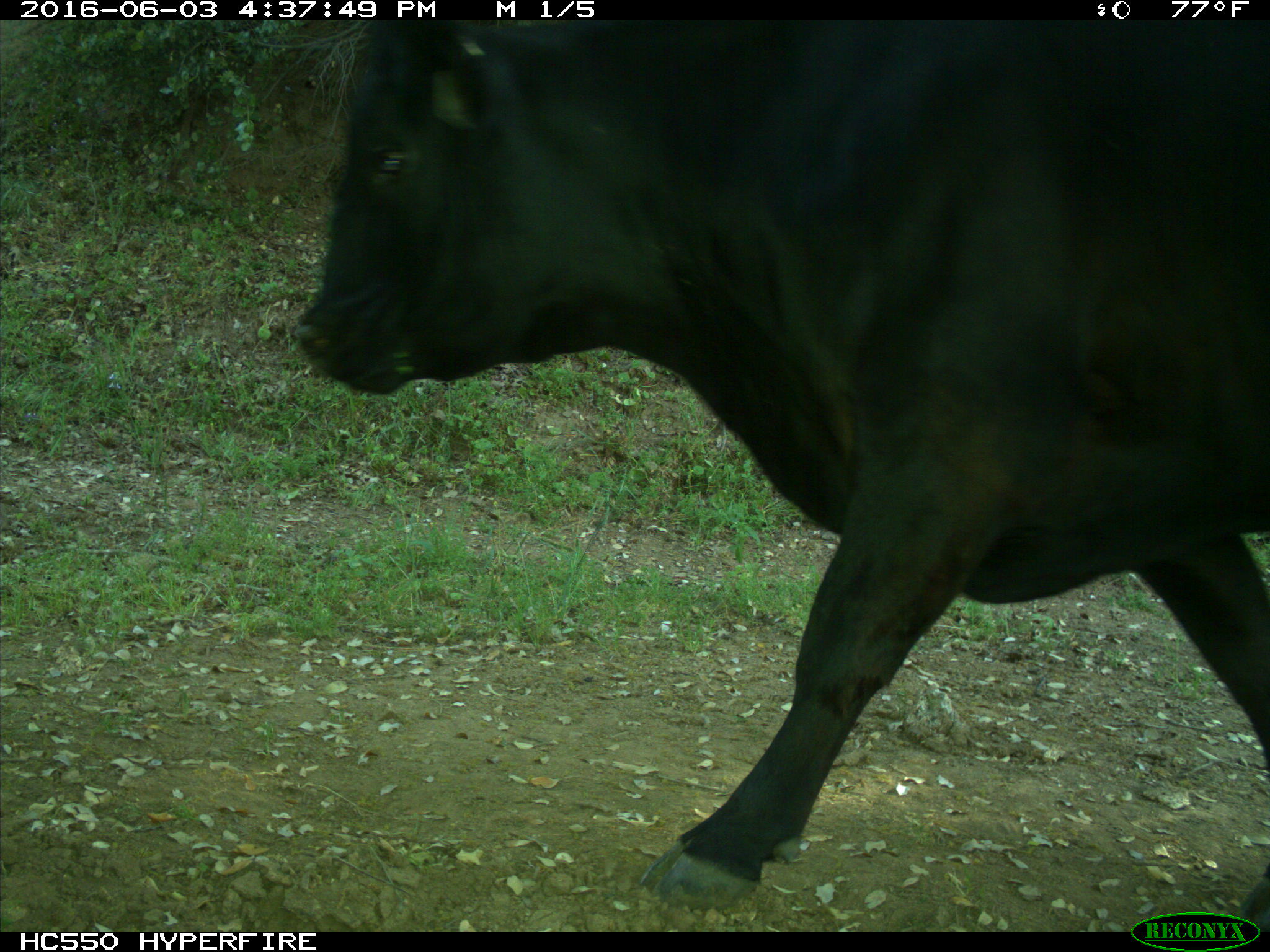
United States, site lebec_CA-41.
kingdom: Animalia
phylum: Chordata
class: Mammalia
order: Artiodactyla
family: Bovidae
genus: Bos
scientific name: Bos taurus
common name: domestic cow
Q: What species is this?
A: Bos taurus (domestic cow).